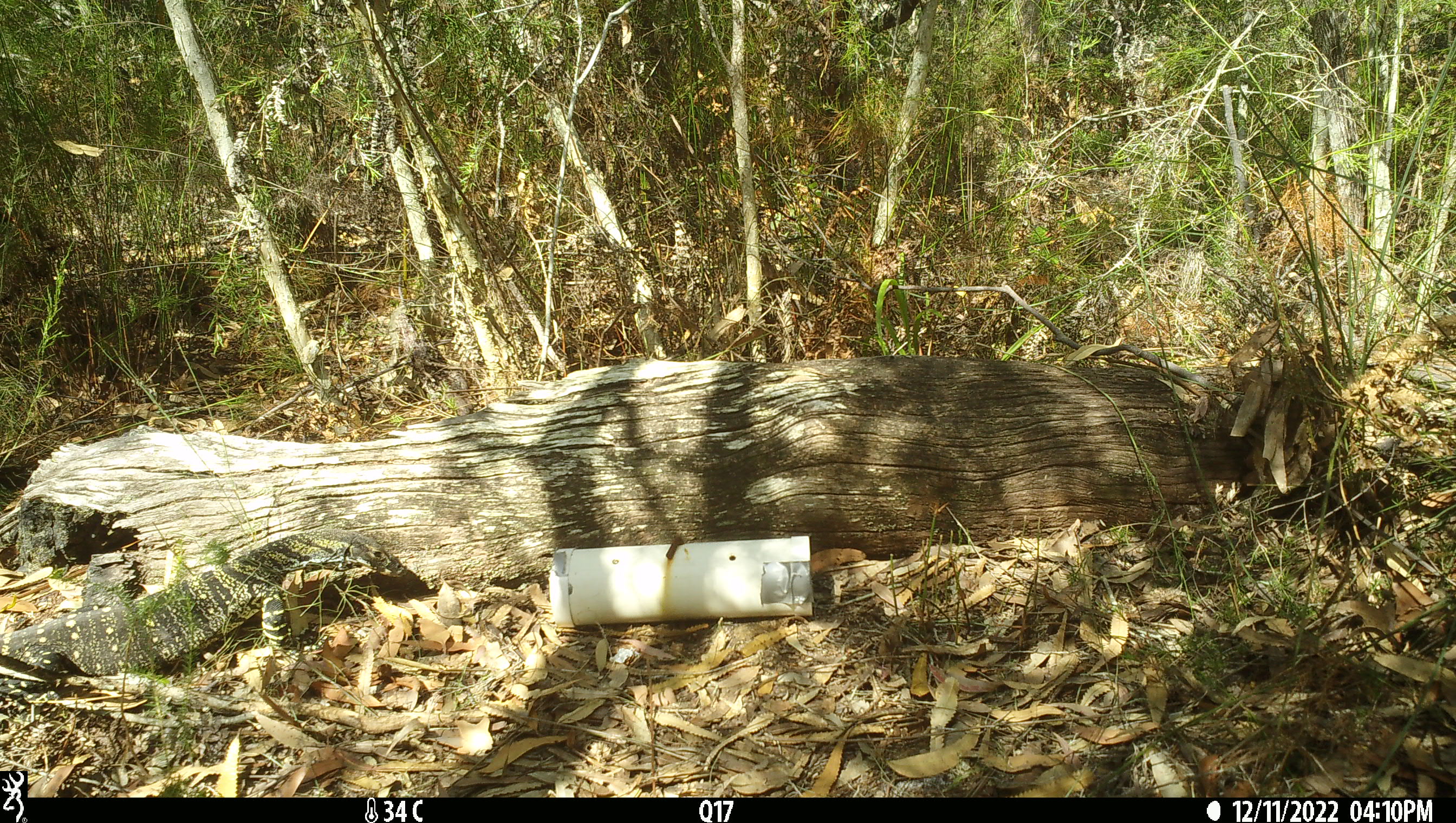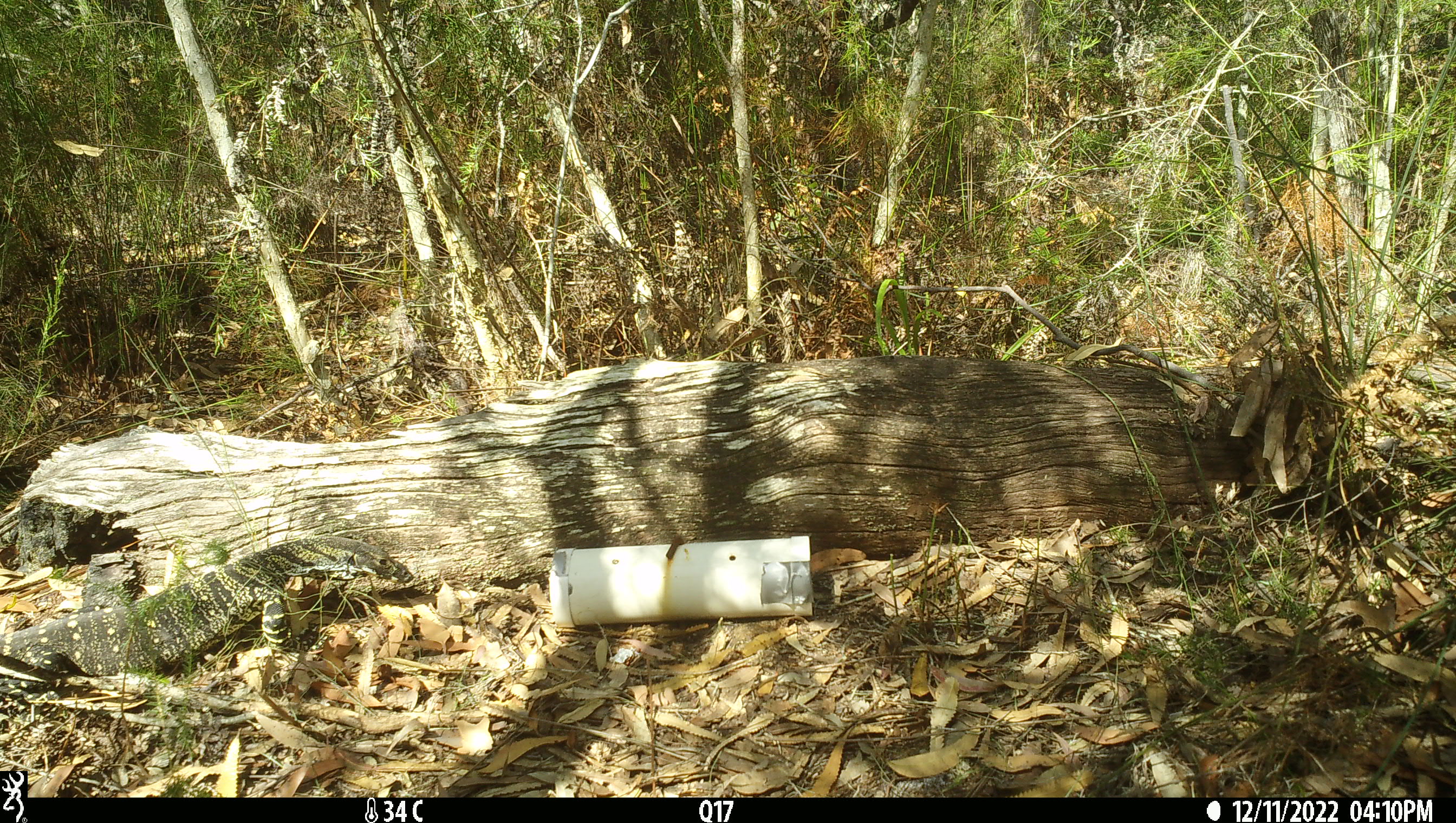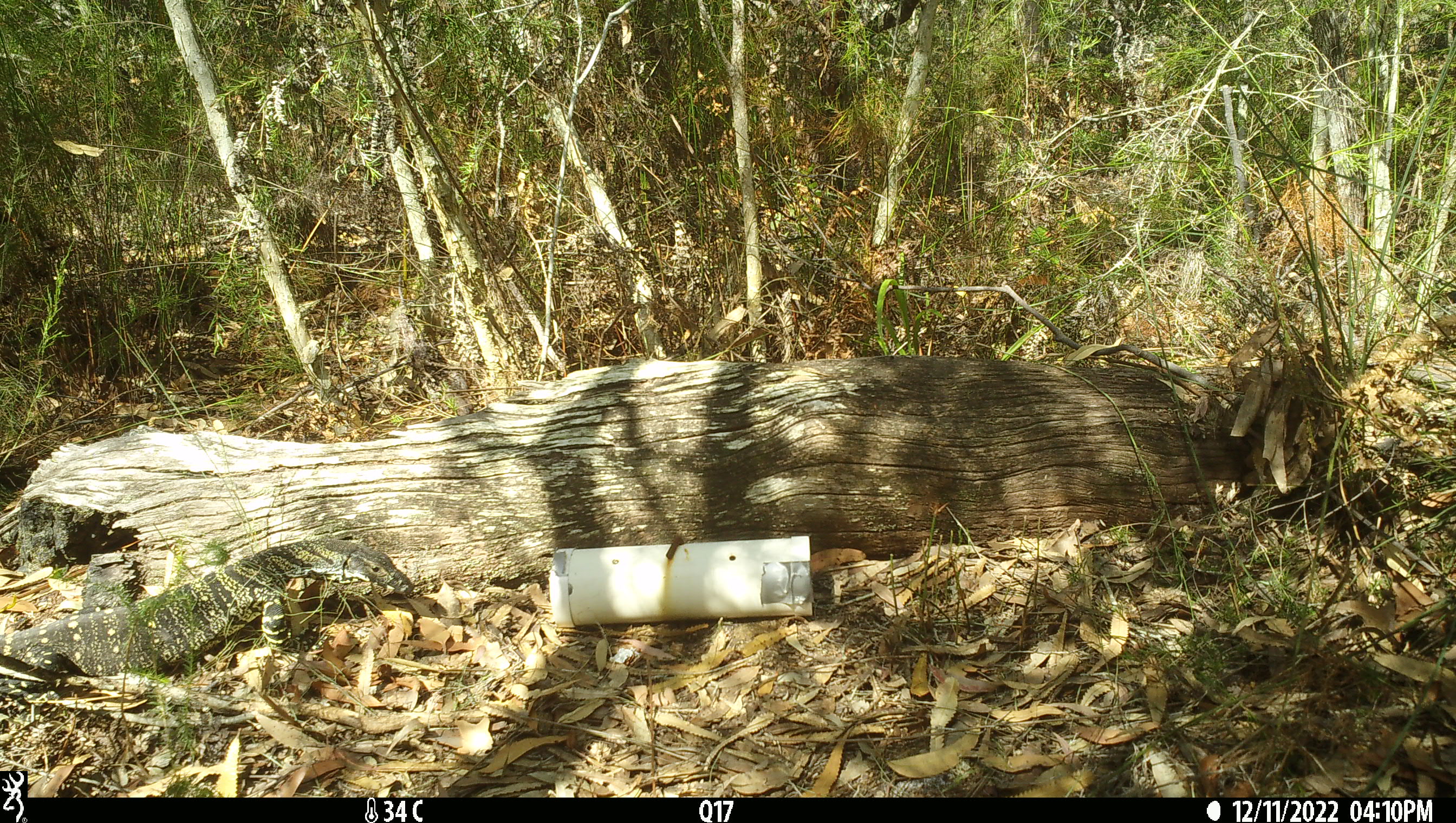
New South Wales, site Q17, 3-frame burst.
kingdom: Animalia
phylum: Chordata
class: Reptilia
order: Squamata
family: Varanidae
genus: Varanus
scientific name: Varanus varius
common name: lace monitor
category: goanna